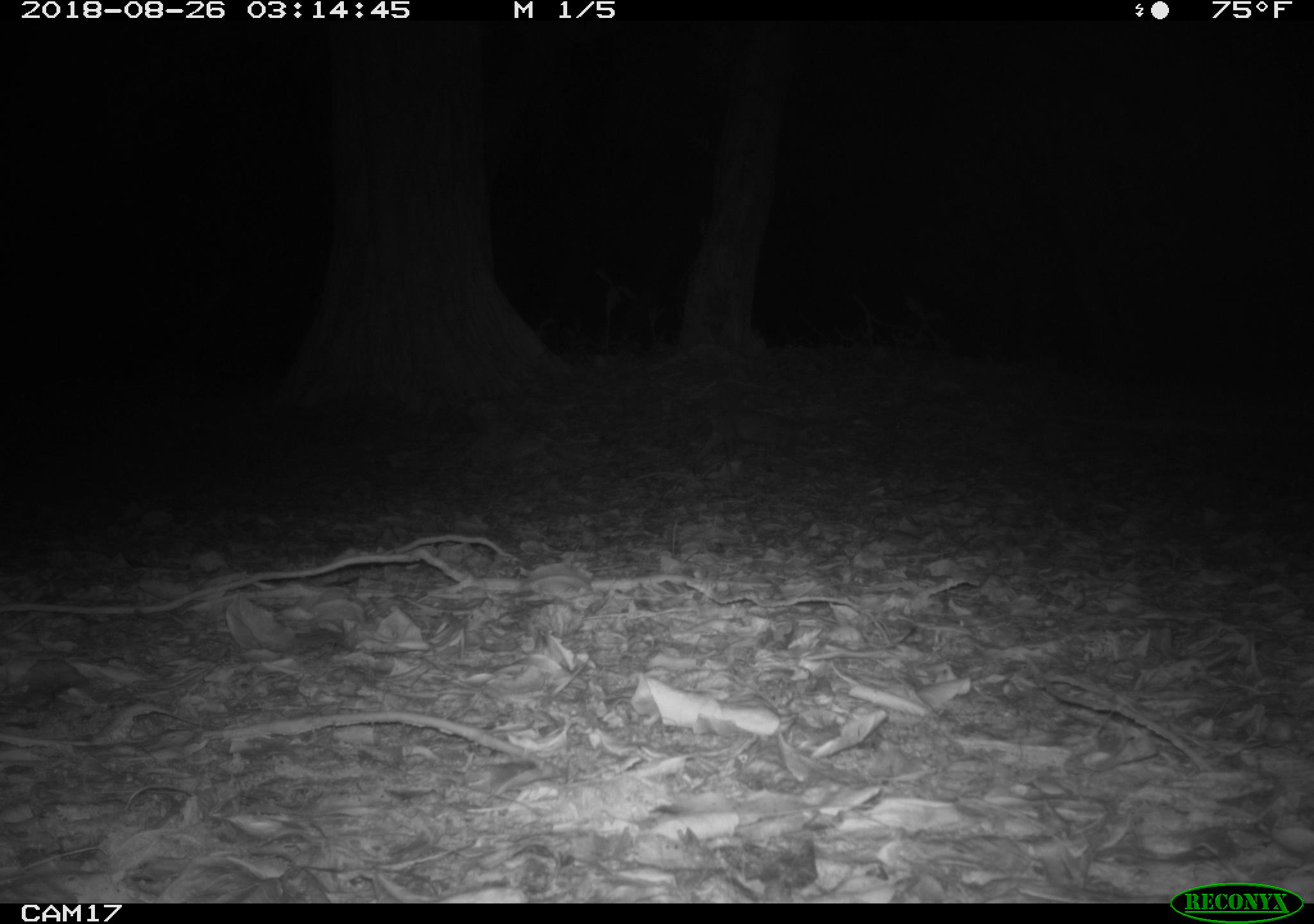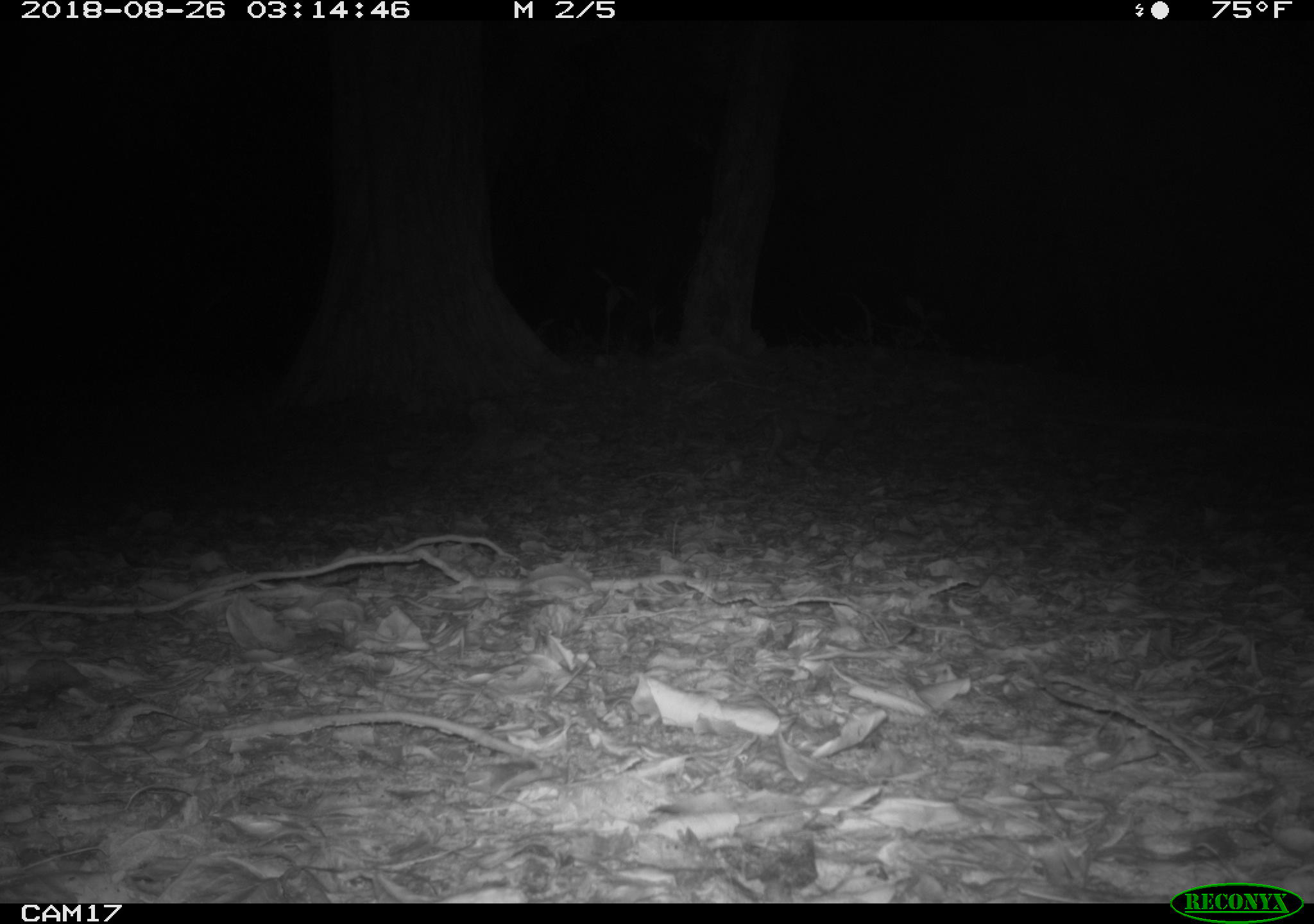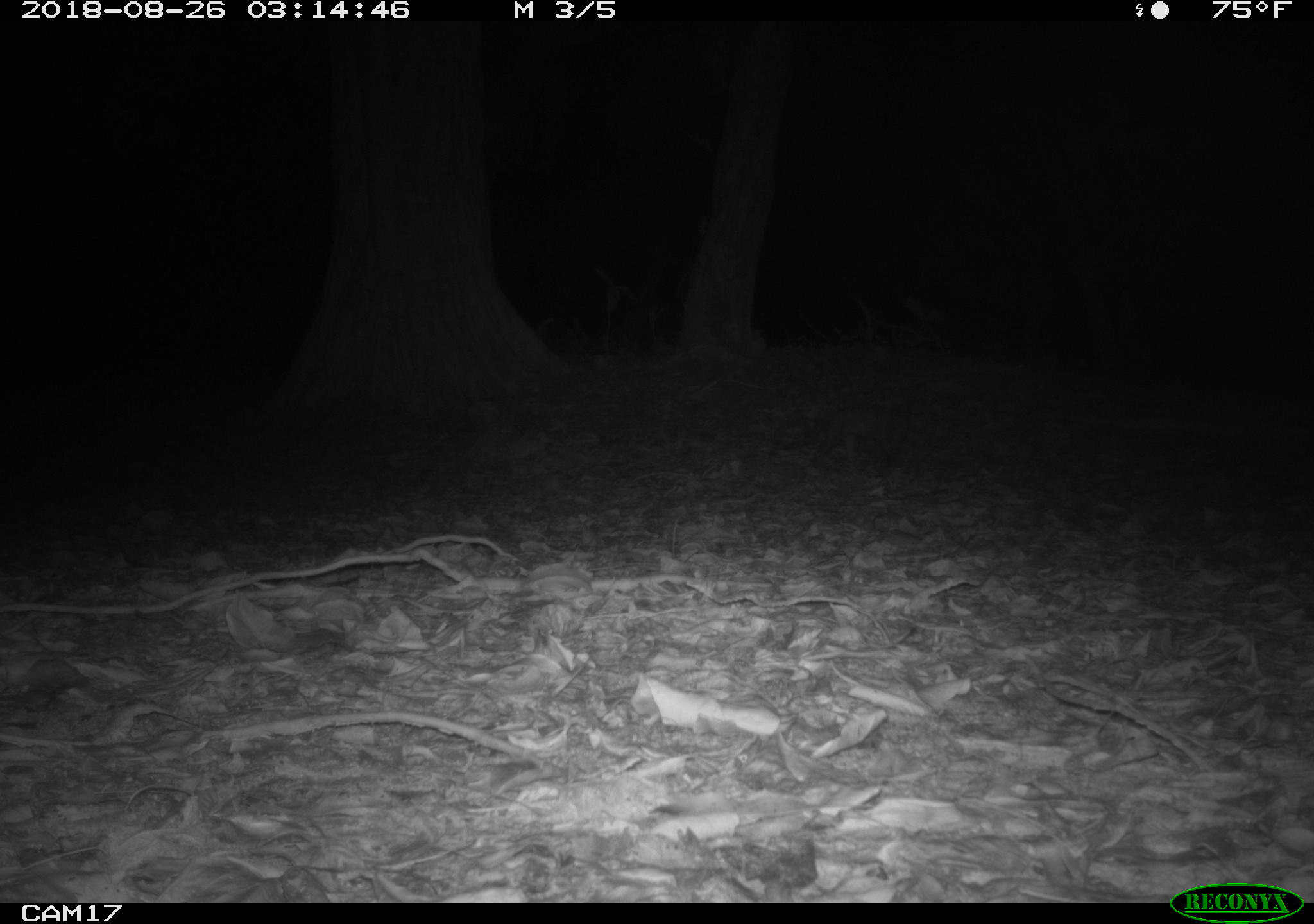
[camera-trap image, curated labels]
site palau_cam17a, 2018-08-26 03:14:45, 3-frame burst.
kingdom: Animalia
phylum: Chordata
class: Mammalia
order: Carnivora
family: Felidae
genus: Felis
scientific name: Felis catus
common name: cat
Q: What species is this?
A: Cat (Felis catus).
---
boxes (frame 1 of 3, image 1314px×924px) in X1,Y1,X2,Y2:
cat: 697,397,810,466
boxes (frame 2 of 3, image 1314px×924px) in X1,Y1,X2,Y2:
cat: 747,398,860,466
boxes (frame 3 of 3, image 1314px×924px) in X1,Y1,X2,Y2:
cat: 792,399,910,471